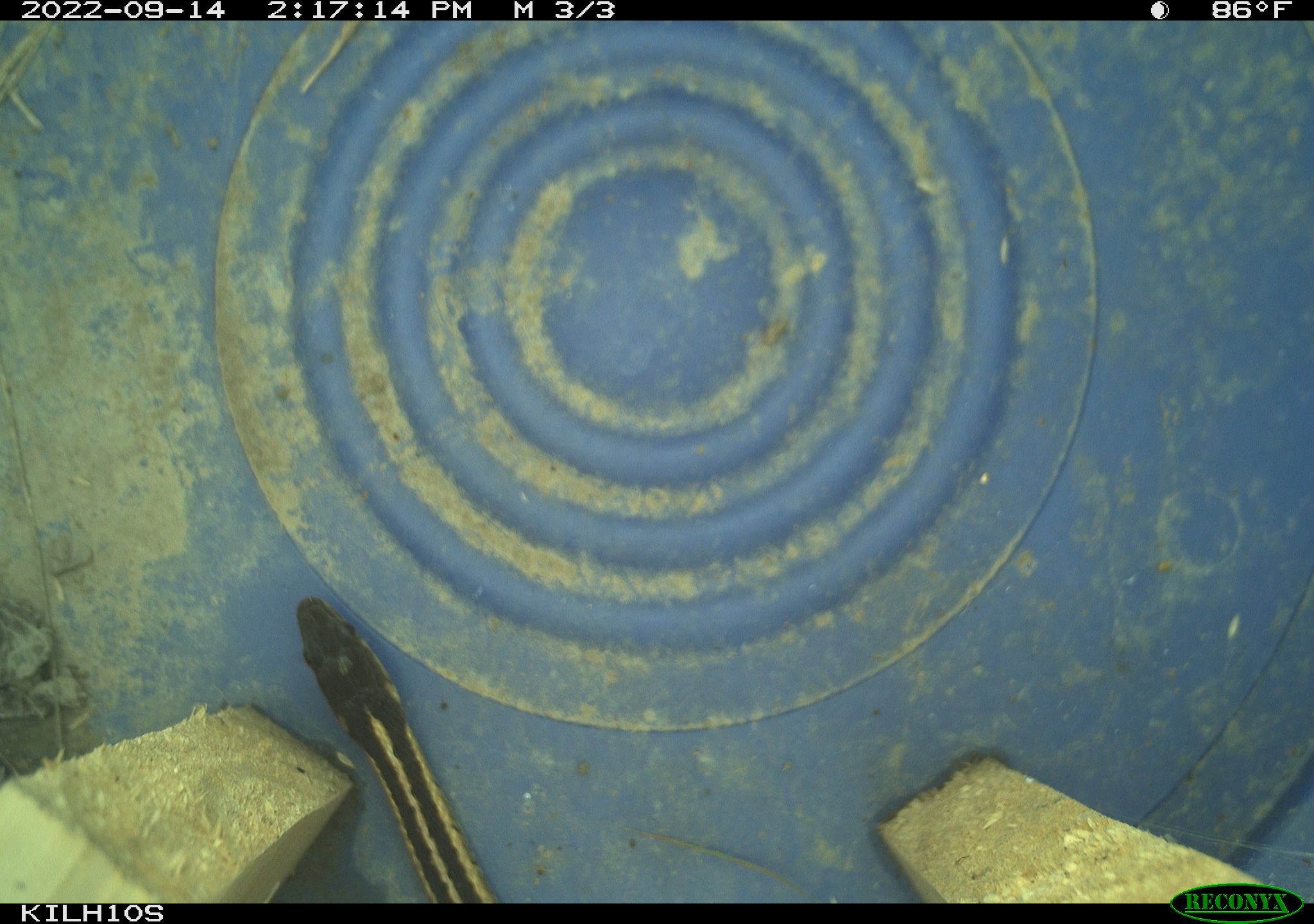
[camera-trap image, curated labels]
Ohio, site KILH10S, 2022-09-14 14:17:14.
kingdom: Animalia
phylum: Chordata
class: Reptilia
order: Squamata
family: Colubridae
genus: Thamnophis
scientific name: Thamnophis sirtalis sirtalis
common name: eastern gartersnake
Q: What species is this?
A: Eastern gartersnake (Thamnophis sirtalis sirtalis).